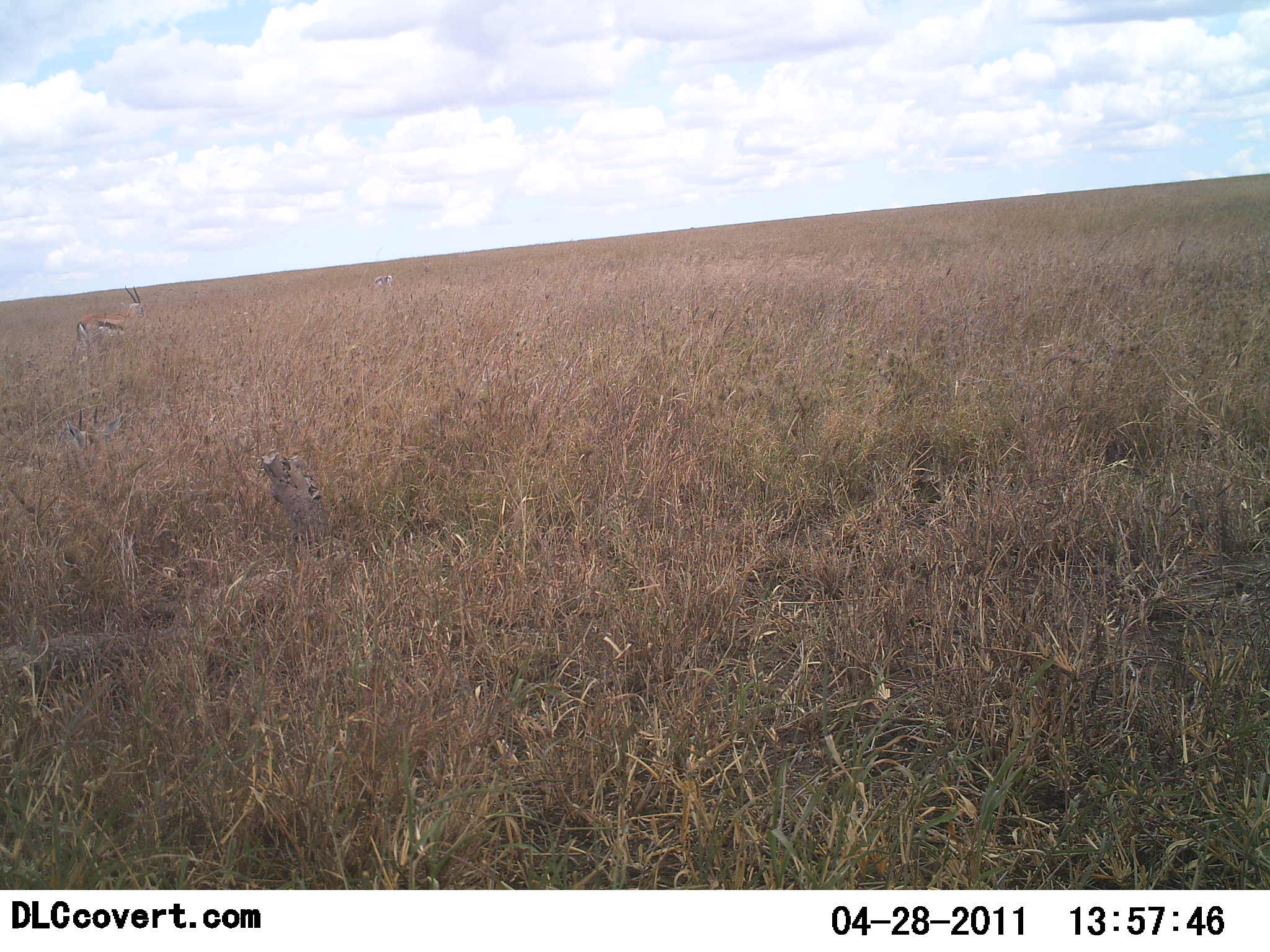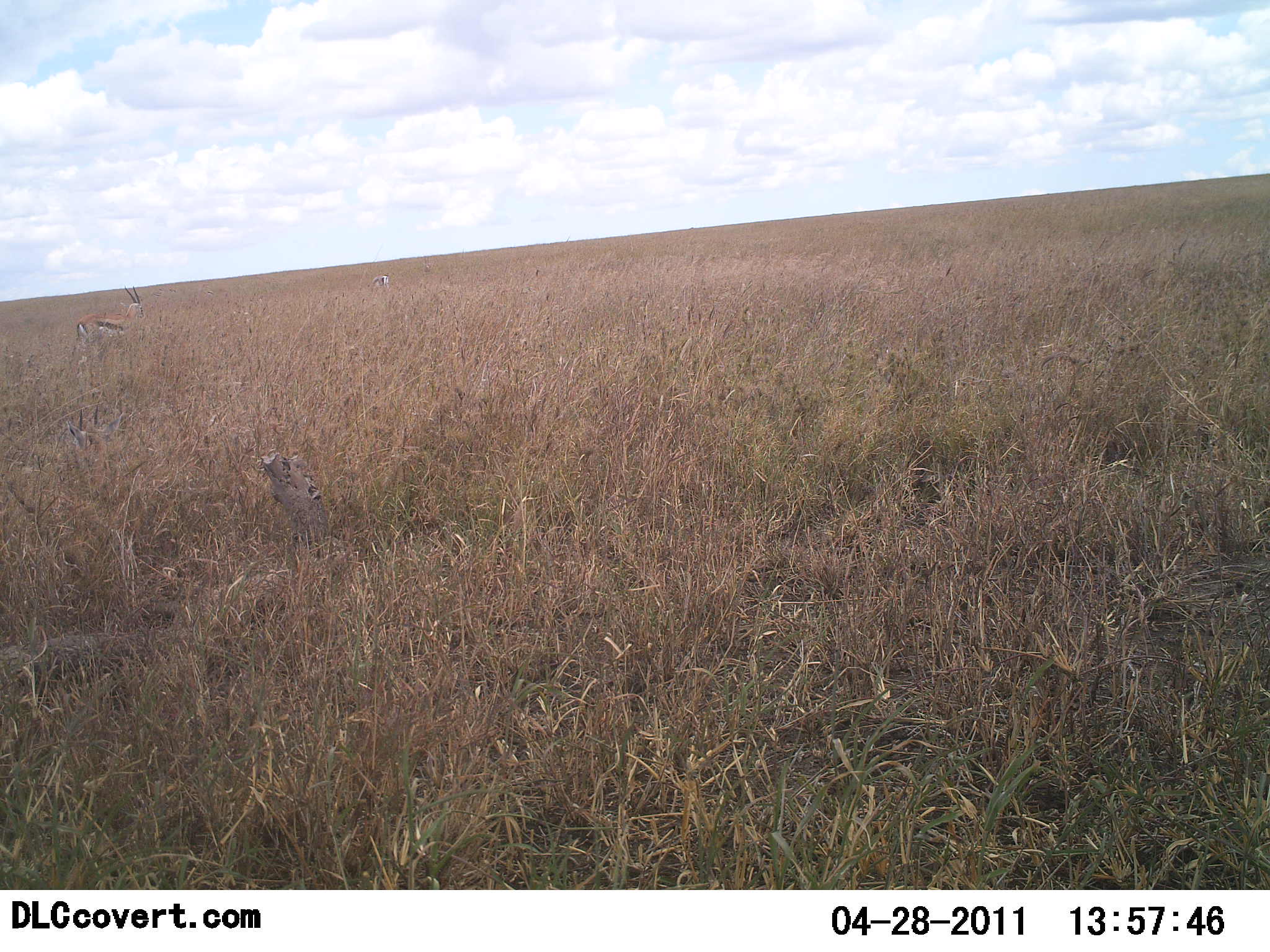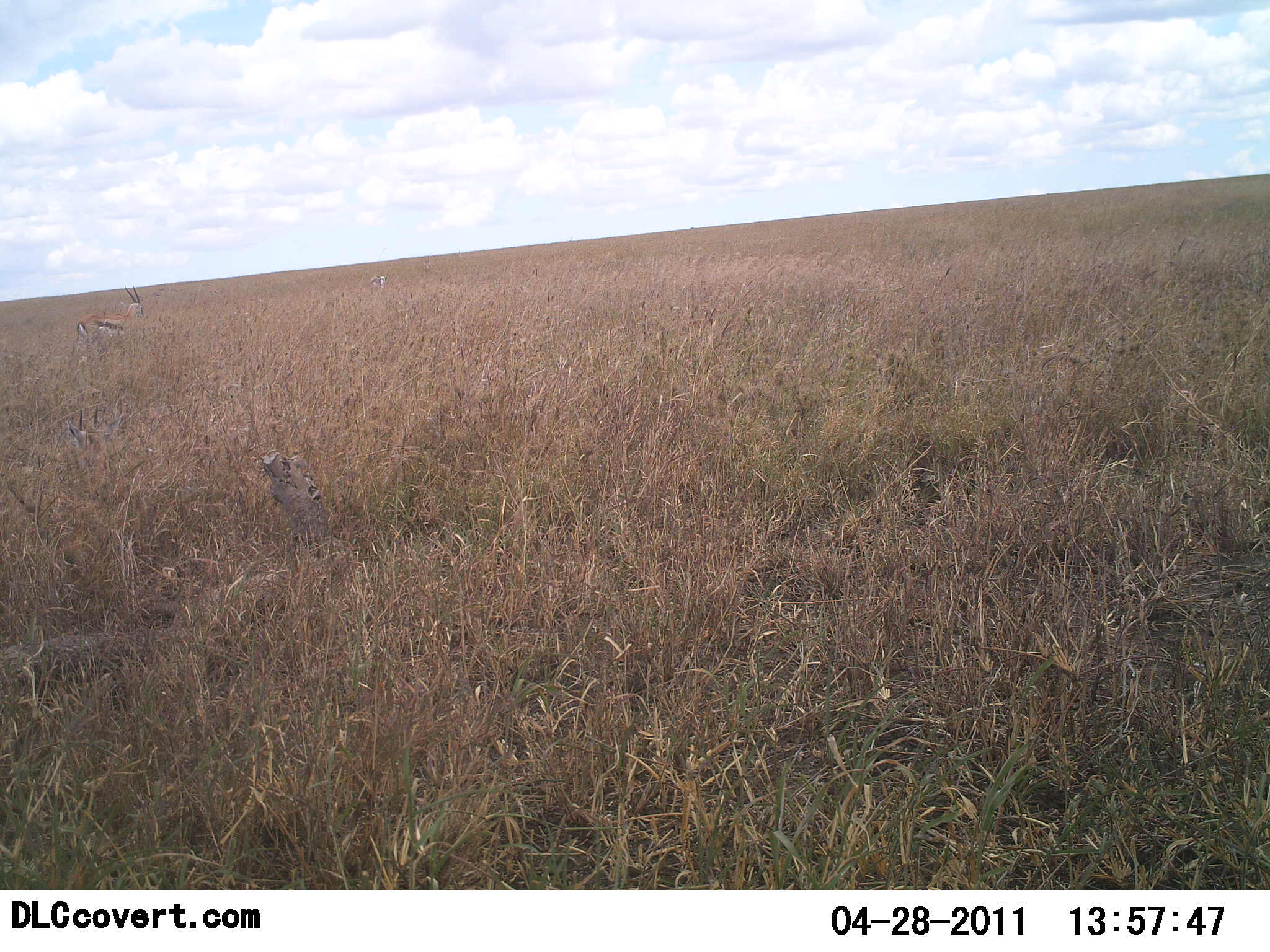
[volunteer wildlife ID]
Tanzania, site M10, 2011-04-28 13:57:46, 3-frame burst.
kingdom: Animalia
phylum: Chordata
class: Mammalia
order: Artiodactyla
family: Bovidae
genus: Eudorcas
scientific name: Eudorcas thomsonii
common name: thomson's gazelle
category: gazellethomsons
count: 2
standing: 88%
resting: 0%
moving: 0%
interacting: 0%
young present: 0%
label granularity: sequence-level